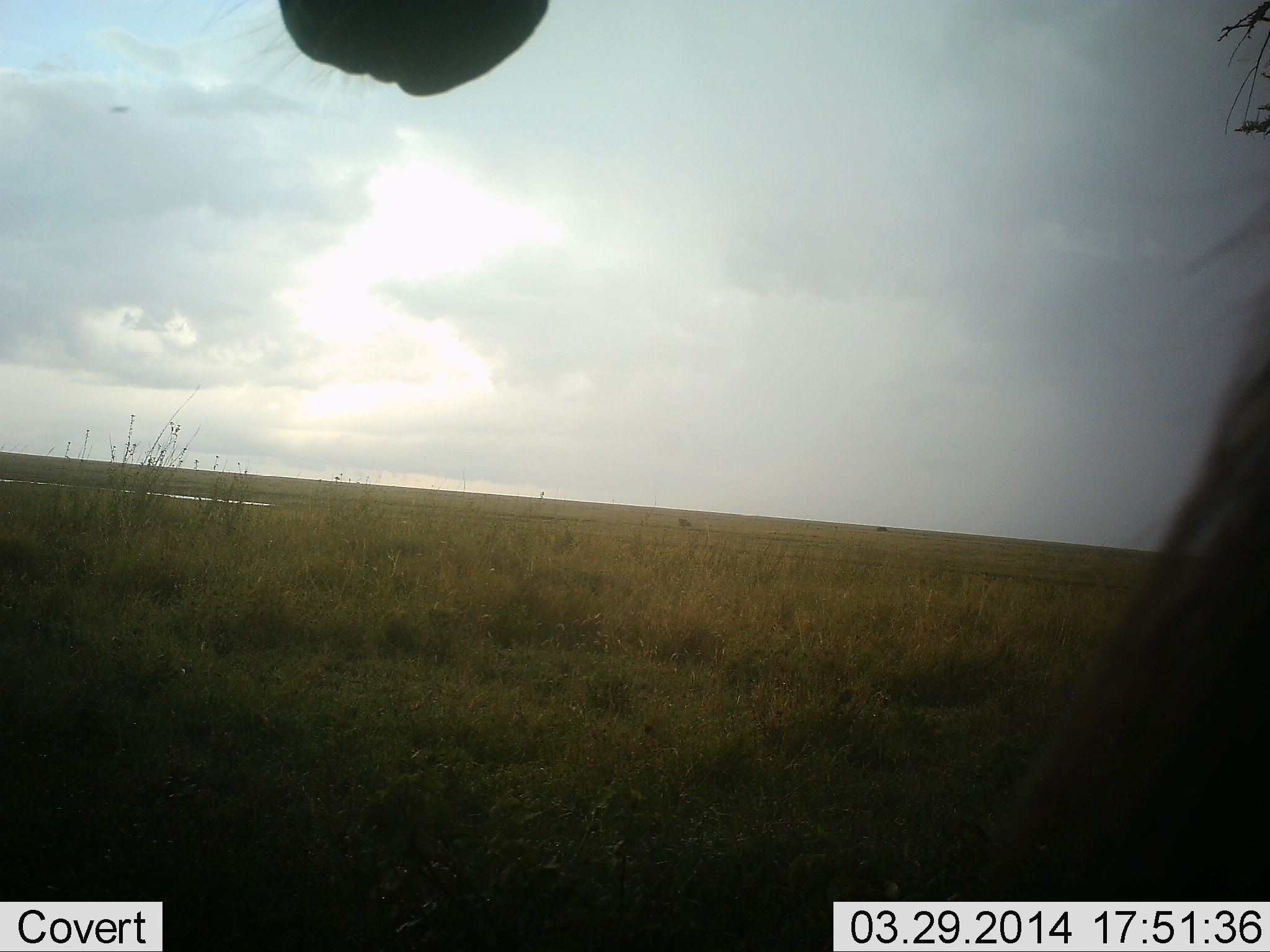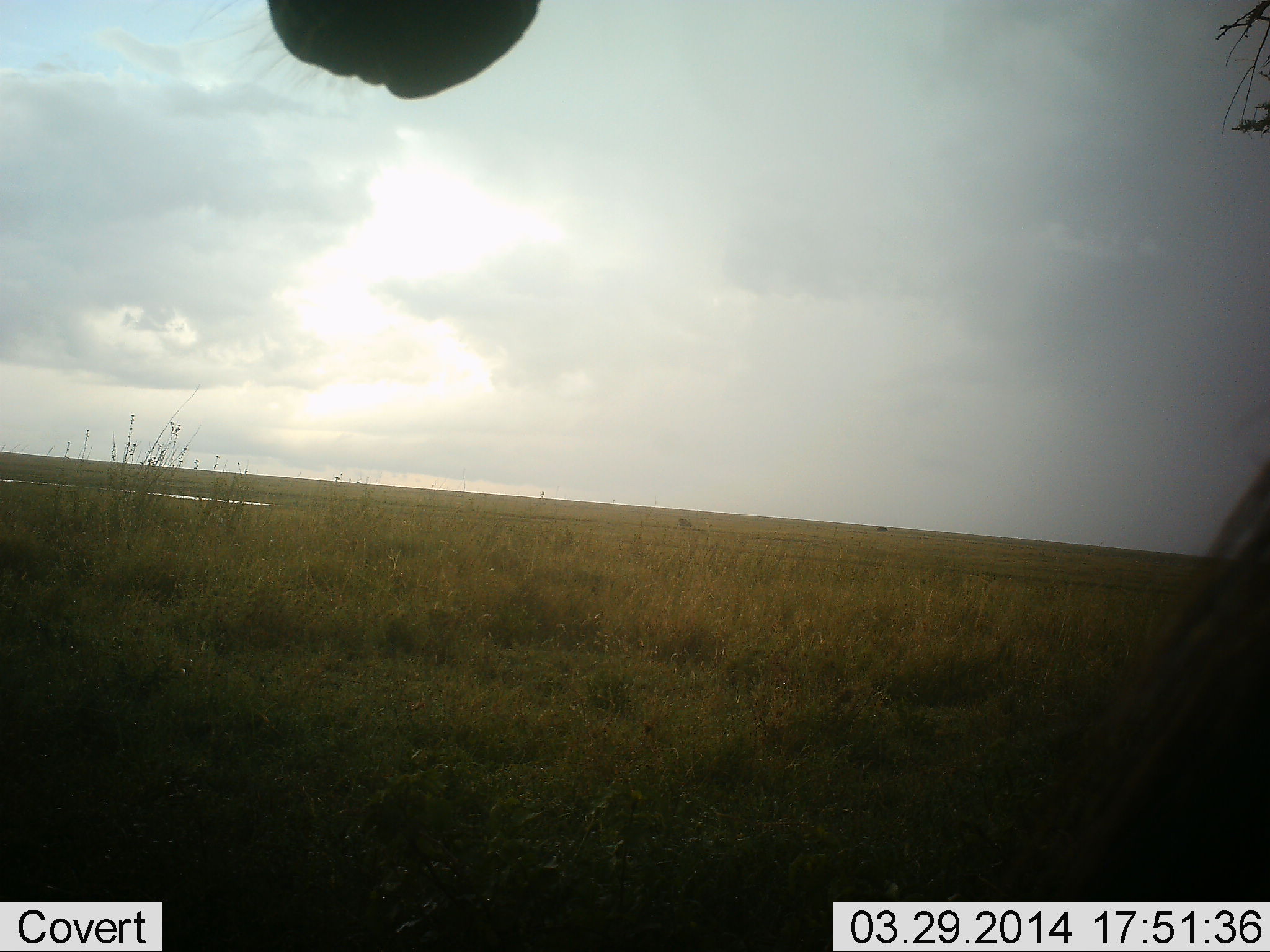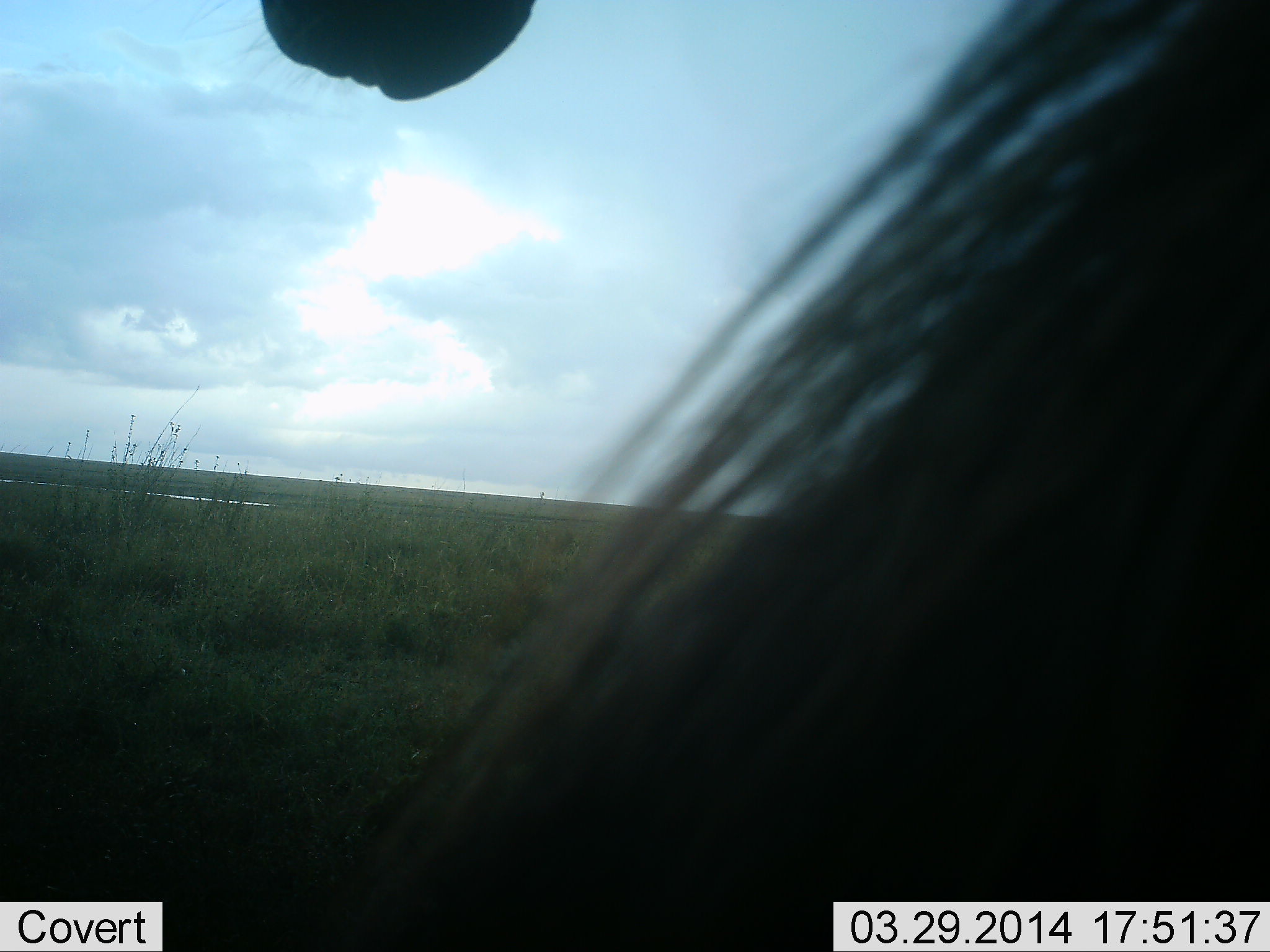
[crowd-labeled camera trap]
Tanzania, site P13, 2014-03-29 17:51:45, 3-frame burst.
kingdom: Animalia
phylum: Chordata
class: Mammalia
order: Artiodactyla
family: Bovidae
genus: Connochaetes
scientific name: Connochaetes taurinus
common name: blue wildebeest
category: wildebeest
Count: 1.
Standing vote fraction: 100%.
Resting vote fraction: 0%.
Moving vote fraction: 0%.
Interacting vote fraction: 0%.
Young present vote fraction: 0%.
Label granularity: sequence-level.